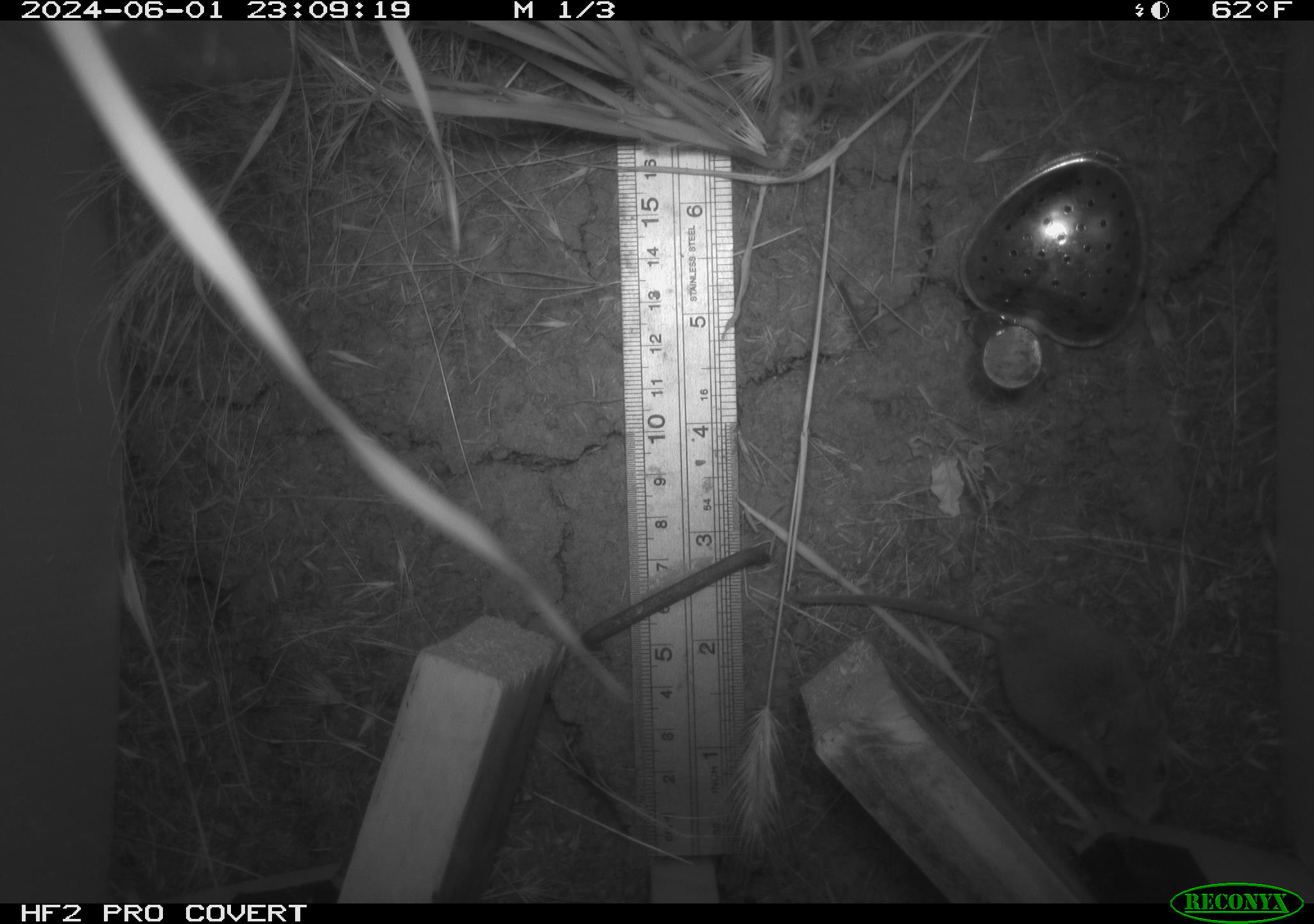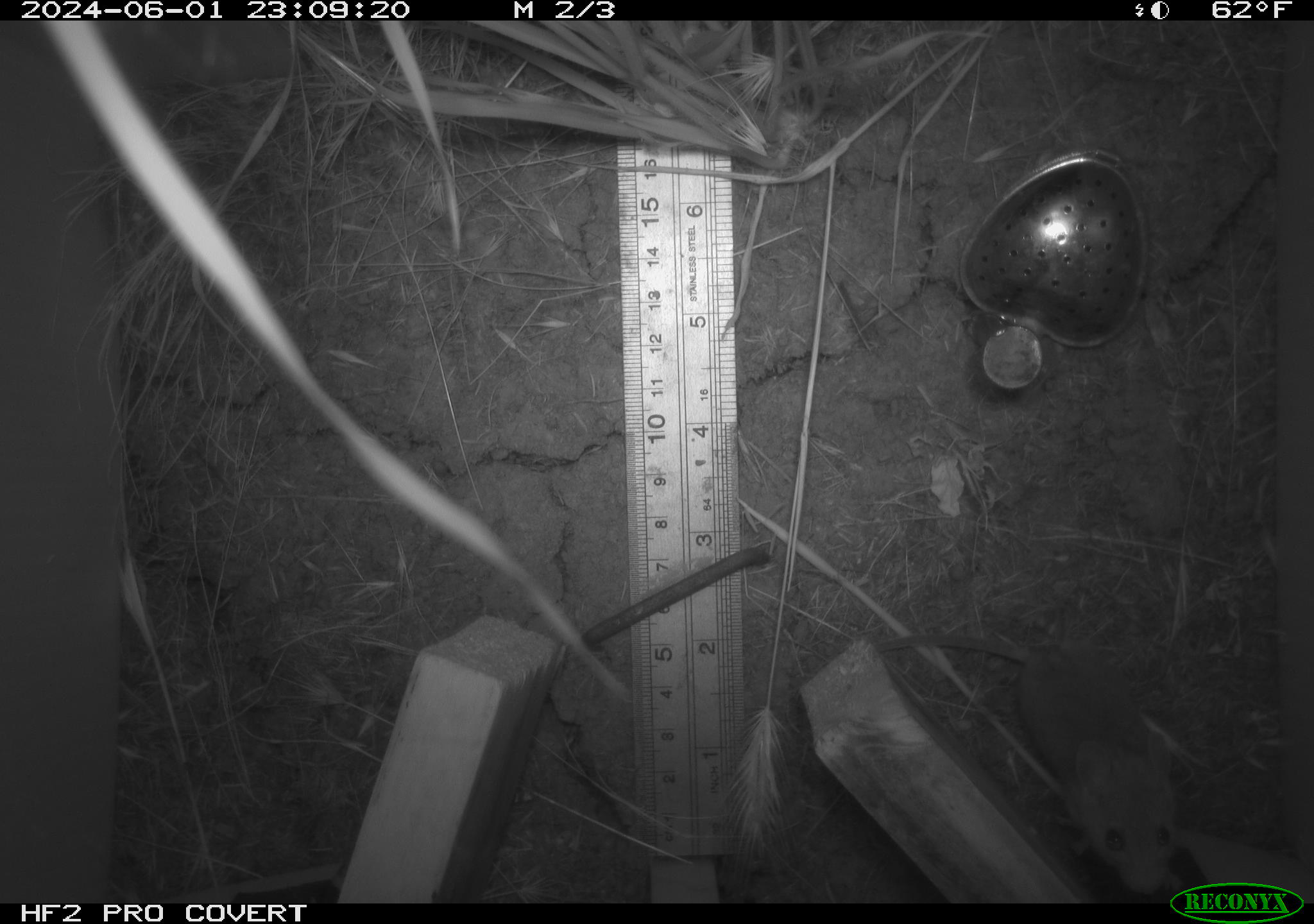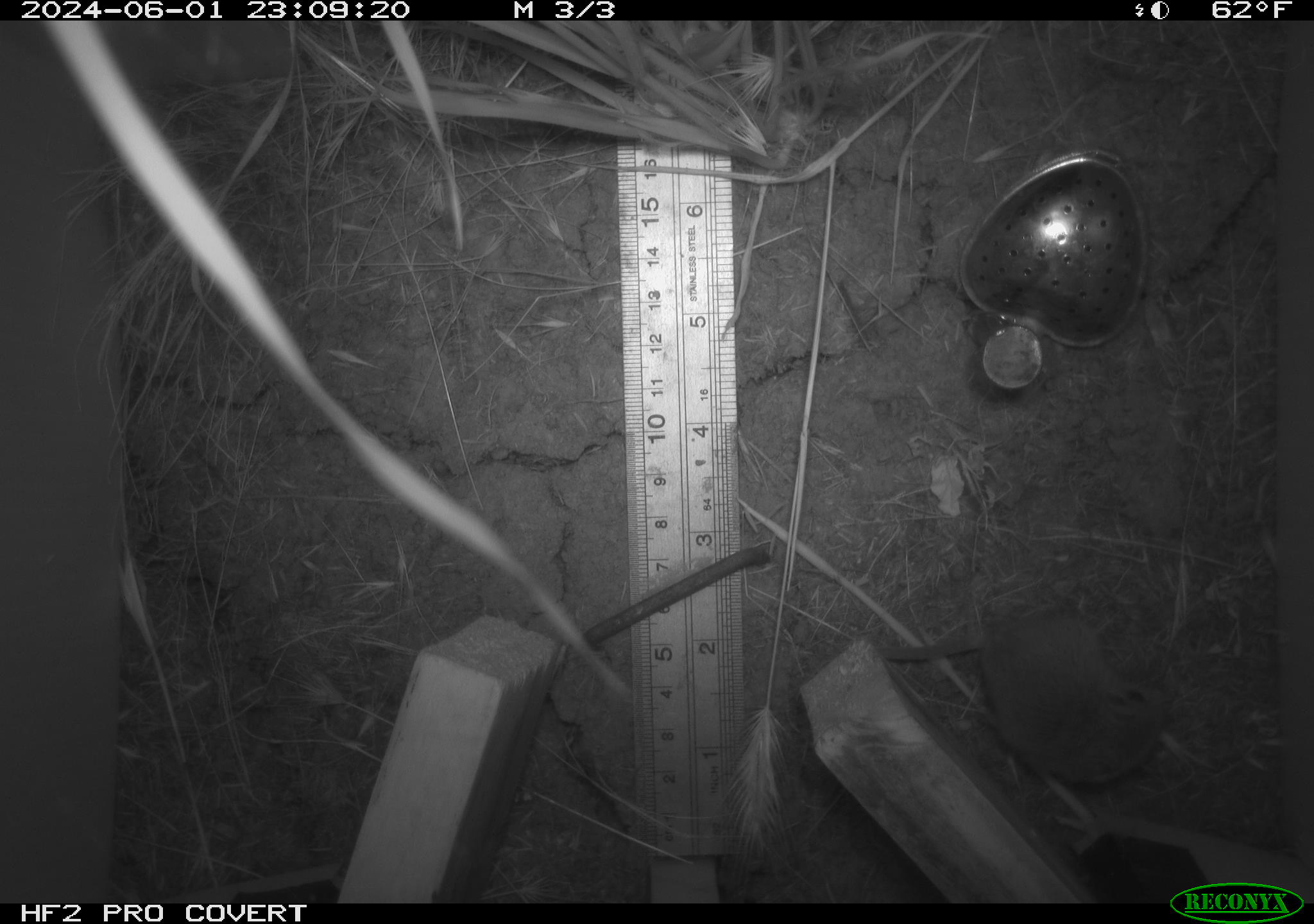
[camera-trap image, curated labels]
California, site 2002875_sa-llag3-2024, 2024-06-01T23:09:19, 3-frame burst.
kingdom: Animalia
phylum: Chordata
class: Mammalia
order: Rodentia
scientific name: Rodentia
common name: rodent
Rodent (Rodentia).